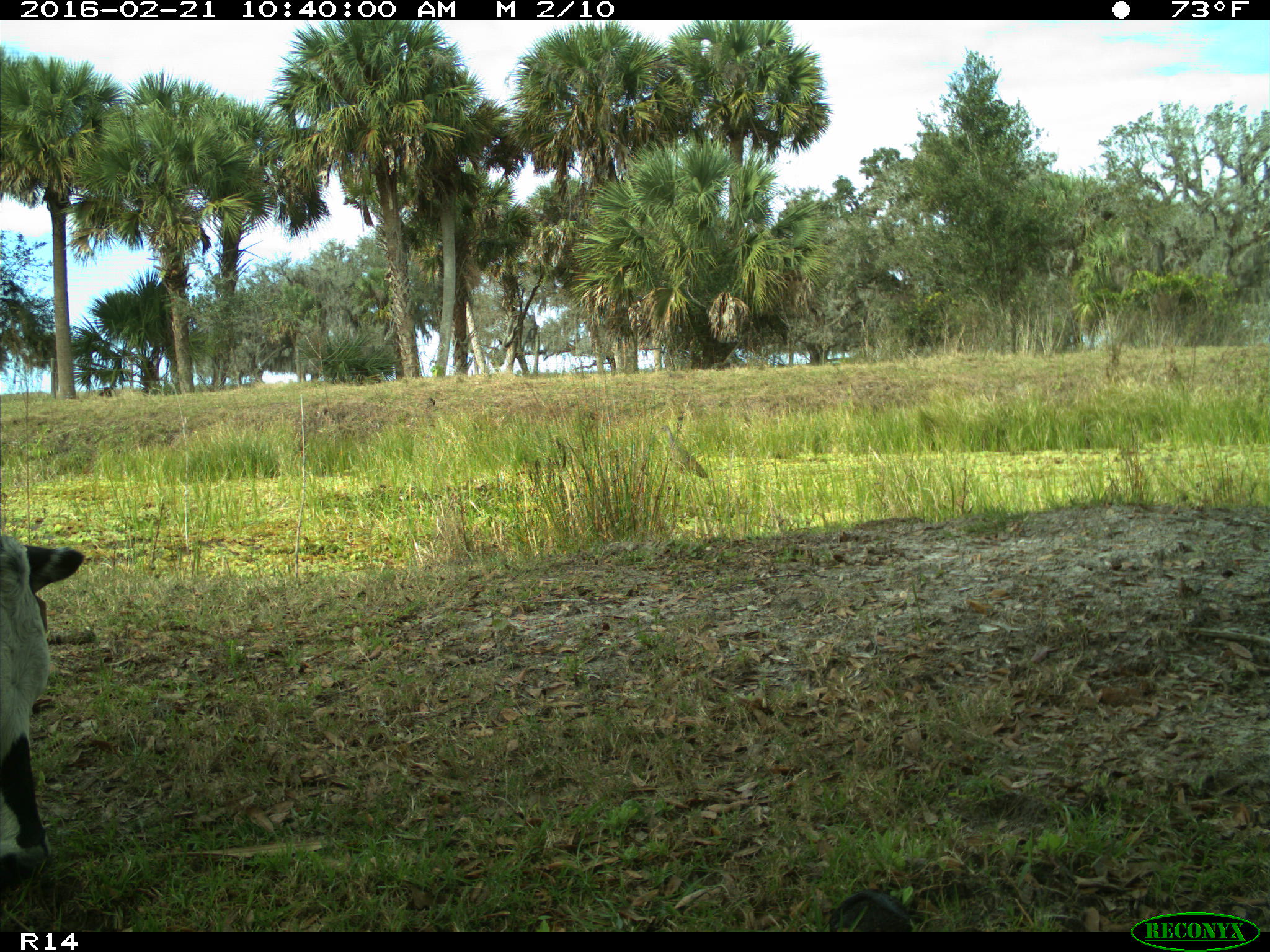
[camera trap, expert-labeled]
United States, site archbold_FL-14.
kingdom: Animalia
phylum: Chordata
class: Mammalia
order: Artiodactyla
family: Bovidae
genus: Bos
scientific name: Bos taurus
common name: domestic cow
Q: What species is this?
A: Bos taurus (domestic cow).